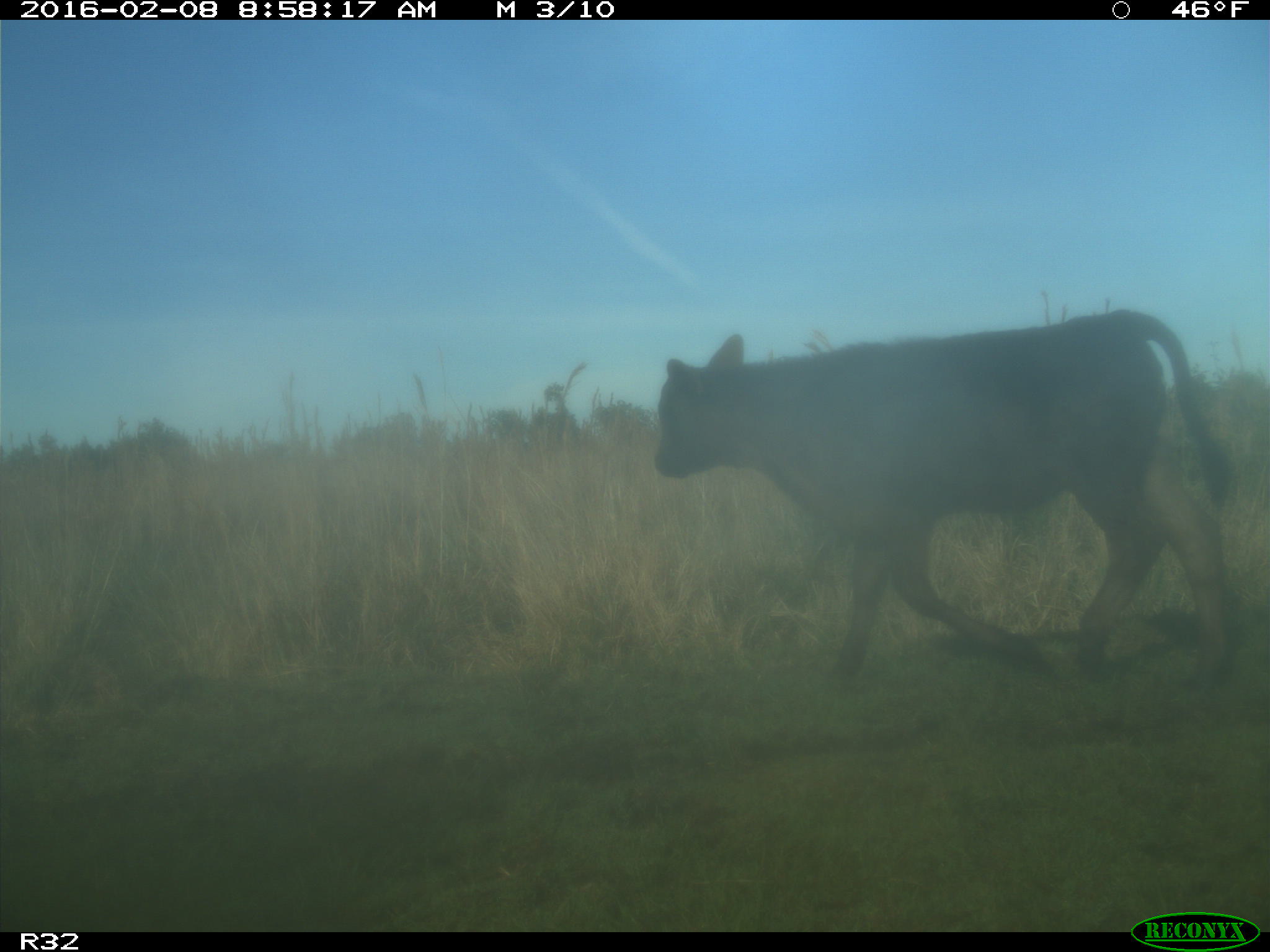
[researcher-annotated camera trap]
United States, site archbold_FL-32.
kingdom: Animalia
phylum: Chordata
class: Mammalia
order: Artiodactyla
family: Bovidae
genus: Bos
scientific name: Bos taurus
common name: domestic cow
Bos taurus (domestic cow).